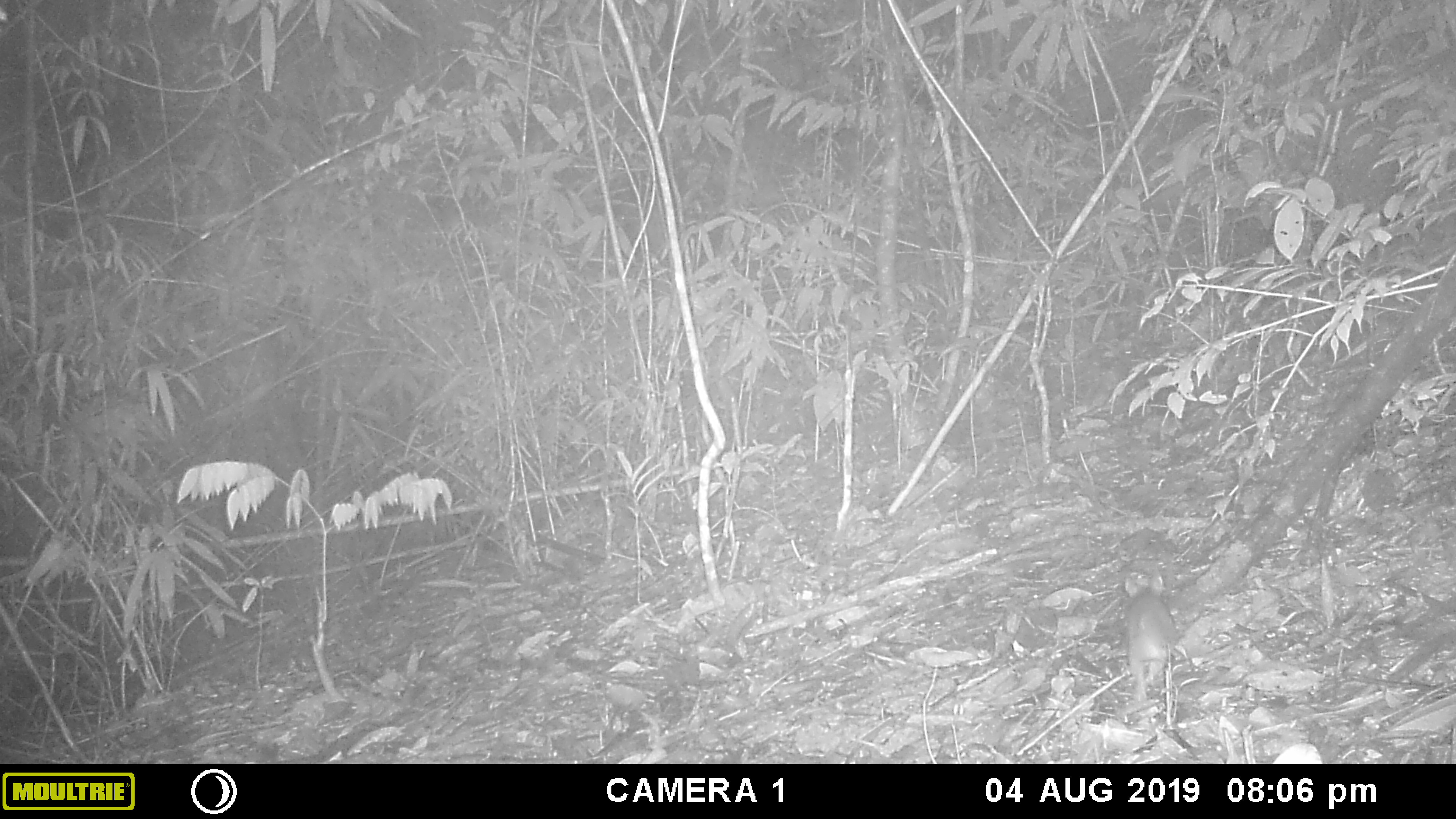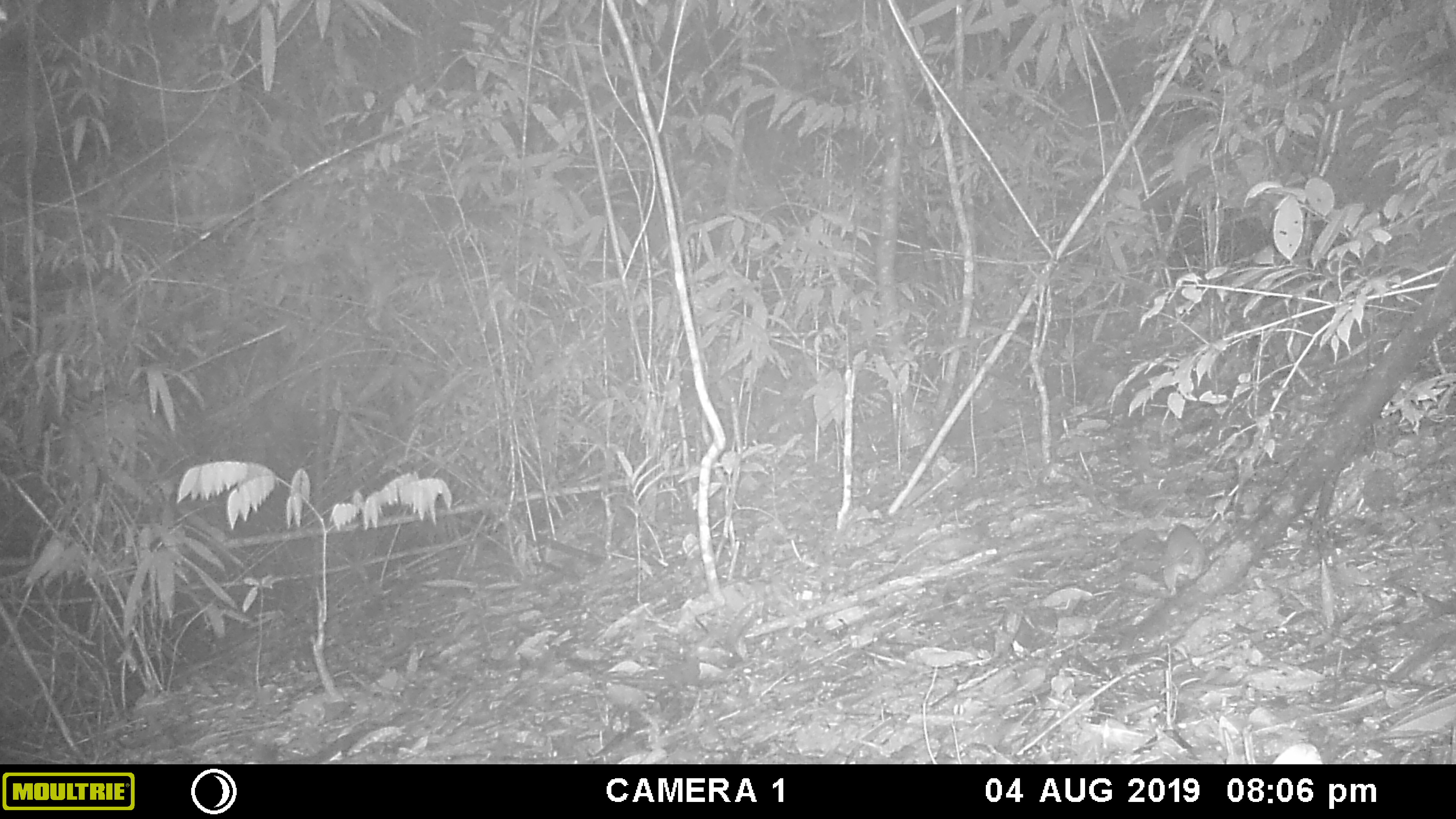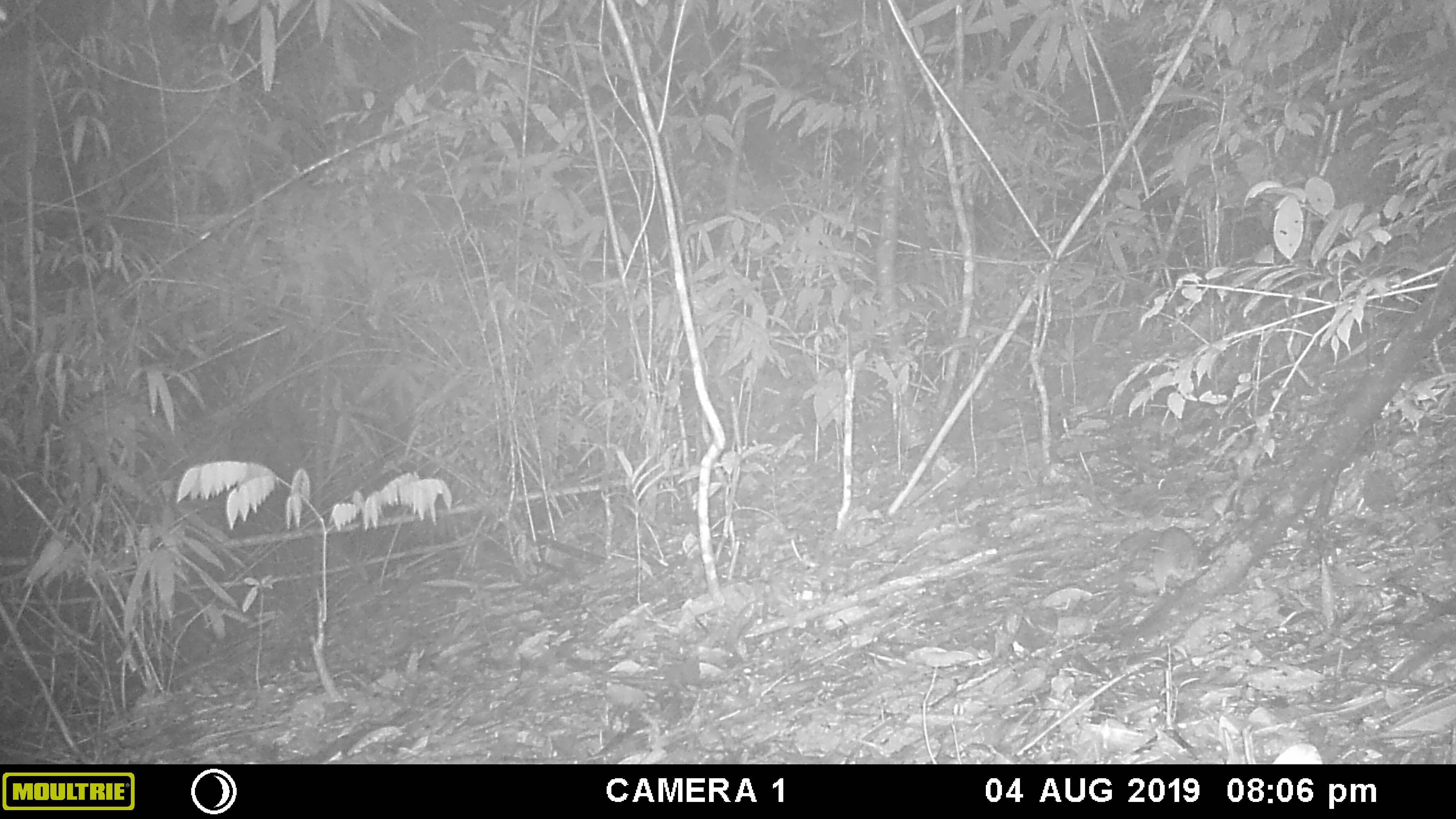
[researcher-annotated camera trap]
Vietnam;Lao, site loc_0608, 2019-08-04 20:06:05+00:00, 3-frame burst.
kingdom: Animalia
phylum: Chordata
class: Mammalia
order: Rodentia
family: Muridae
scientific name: Muridae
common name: old-world mice and rats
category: unidentified murid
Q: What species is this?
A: Unidentified murid (old-world mice and rats) (Muridae).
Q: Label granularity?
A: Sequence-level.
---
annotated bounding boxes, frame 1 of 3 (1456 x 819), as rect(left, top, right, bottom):
unidentified murid: rect(1123, 565, 1175, 701)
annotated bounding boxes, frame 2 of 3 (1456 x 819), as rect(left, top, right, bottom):
unidentified murid: rect(1163, 524, 1206, 595)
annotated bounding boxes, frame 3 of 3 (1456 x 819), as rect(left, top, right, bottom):
unidentified murid: rect(1150, 525, 1200, 596)